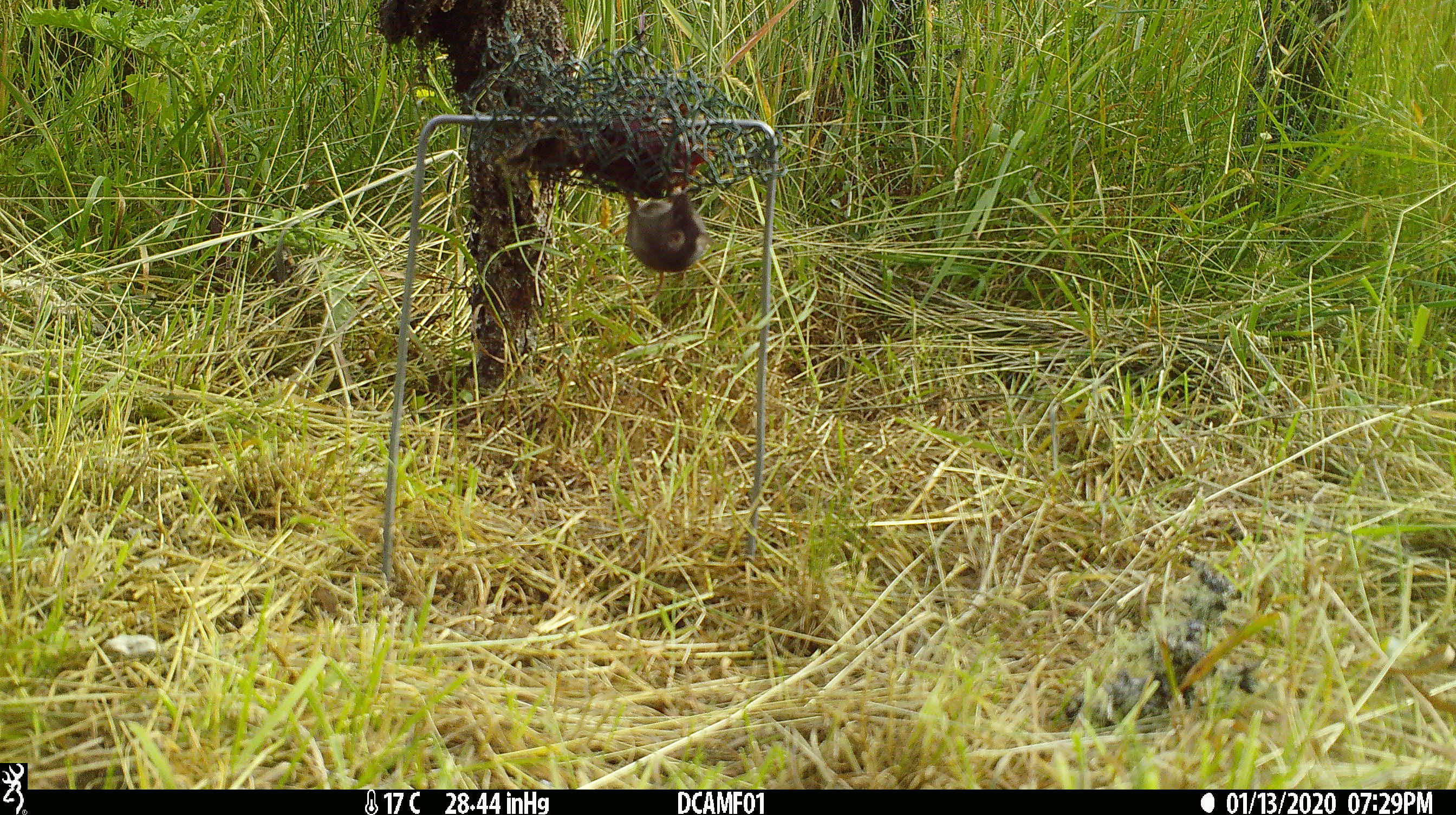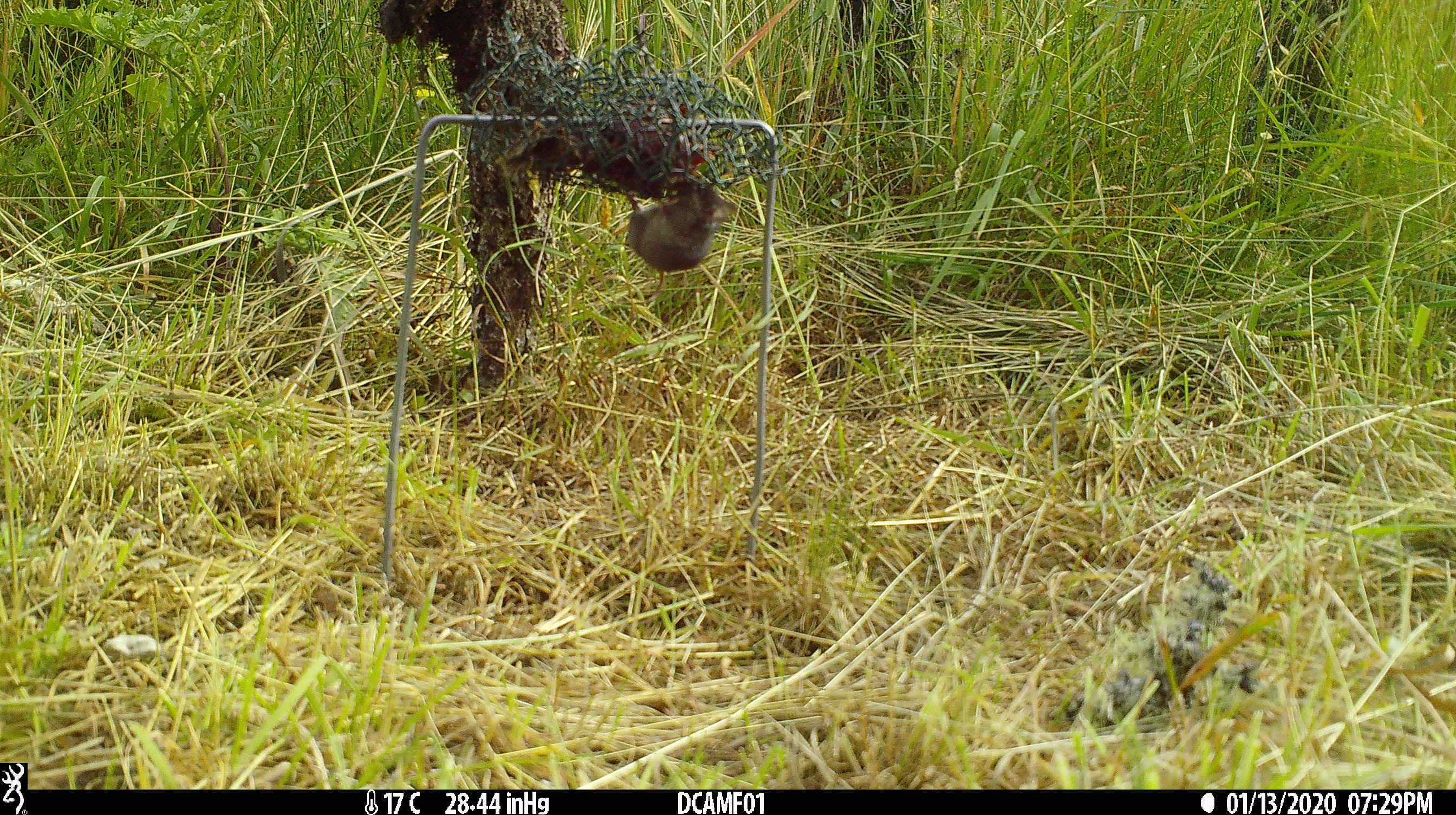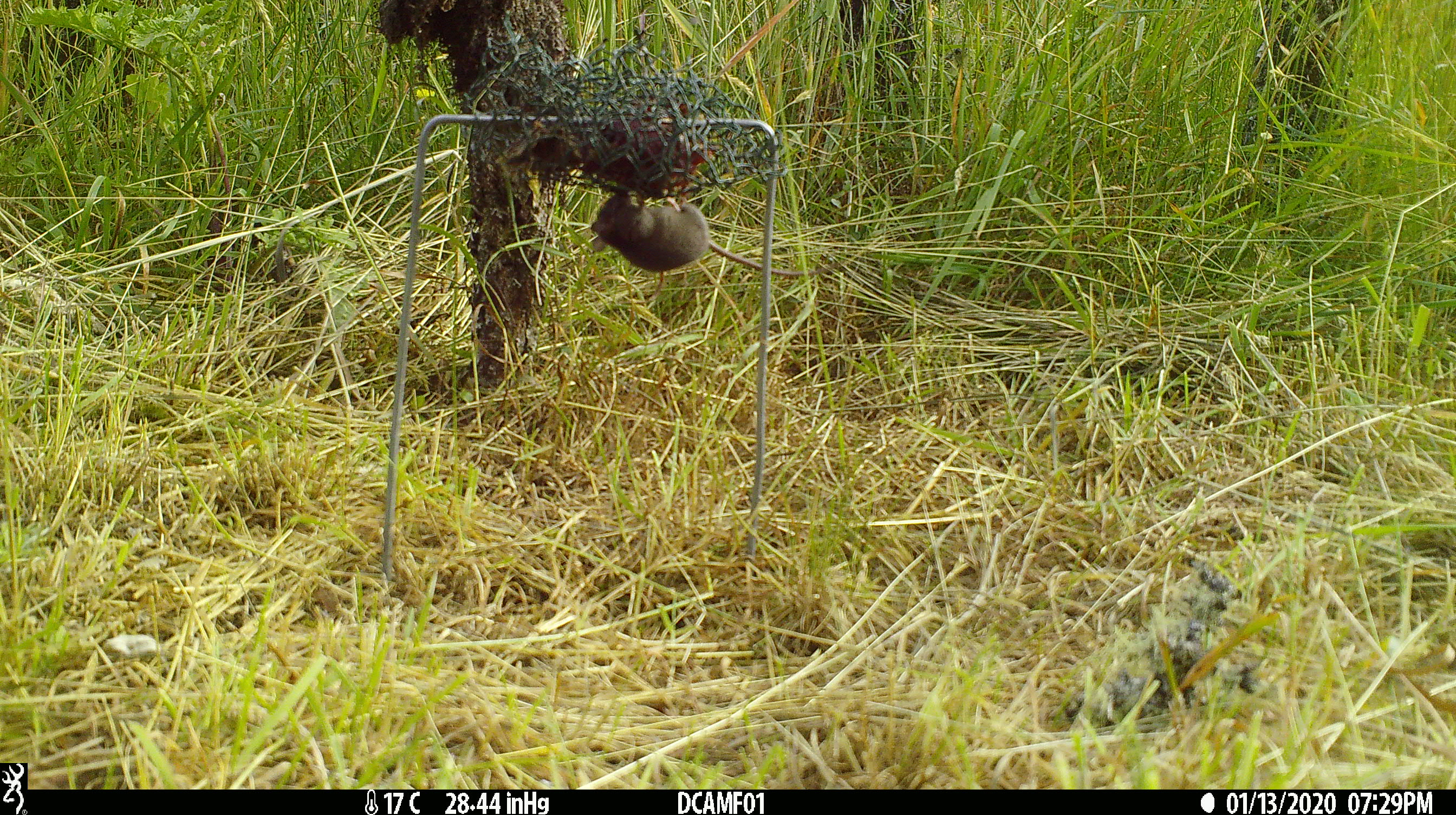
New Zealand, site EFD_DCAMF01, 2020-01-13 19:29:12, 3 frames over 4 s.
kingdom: Animalia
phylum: Chordata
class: Mammalia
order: Rodentia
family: Muridae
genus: Mus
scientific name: Mus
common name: mouse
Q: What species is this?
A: Mouse (Mus).